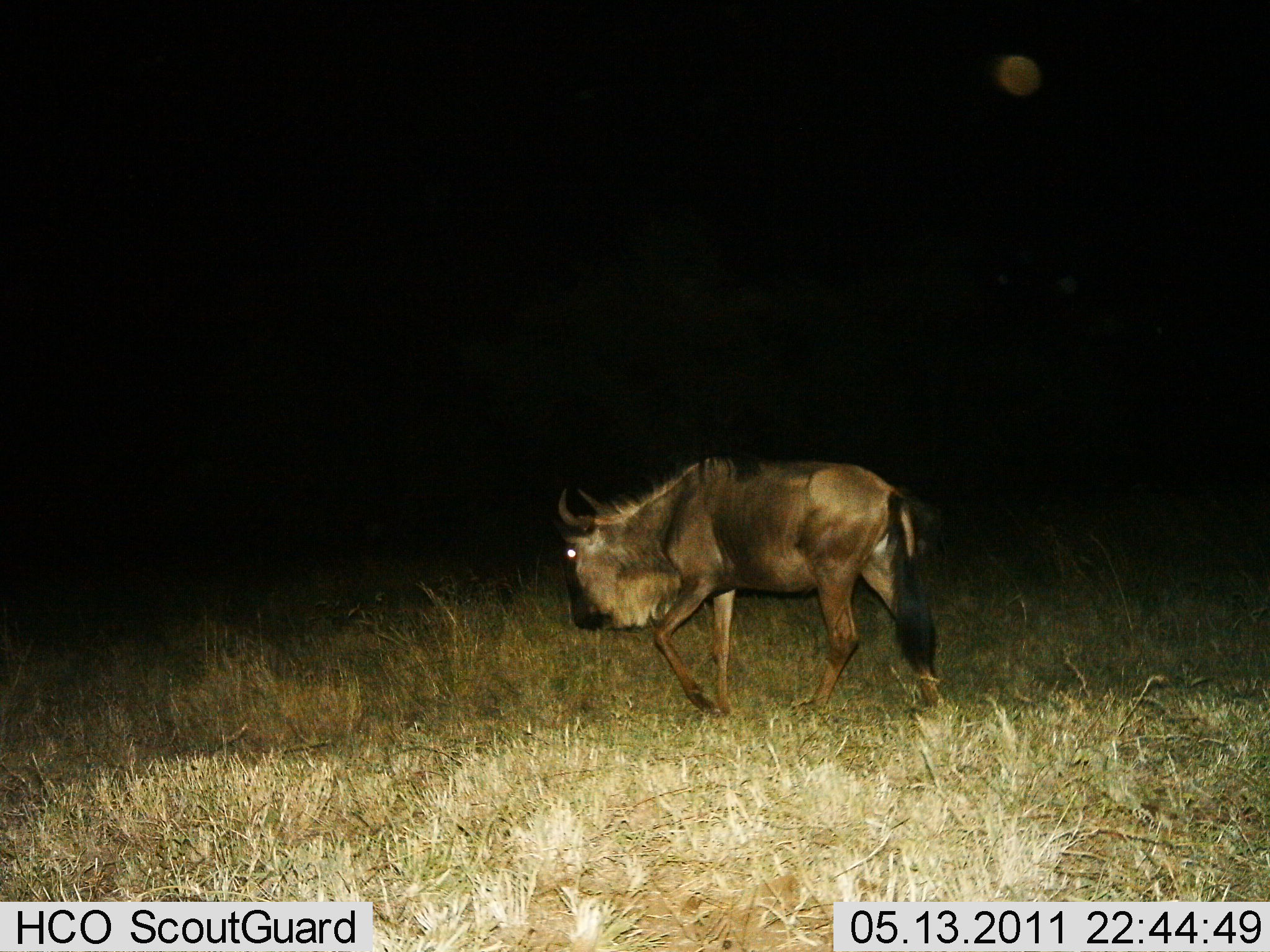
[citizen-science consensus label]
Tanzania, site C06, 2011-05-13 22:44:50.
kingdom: Animalia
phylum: Chordata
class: Mammalia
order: Artiodactyla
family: Bovidae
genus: Connochaetes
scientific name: Connochaetes taurinus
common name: blue wildebeest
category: wildebeest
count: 1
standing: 9%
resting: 0%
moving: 91%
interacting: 0%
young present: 0%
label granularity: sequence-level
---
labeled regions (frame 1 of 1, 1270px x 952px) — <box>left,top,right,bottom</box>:
animal: <box>553,450,952,739</box>